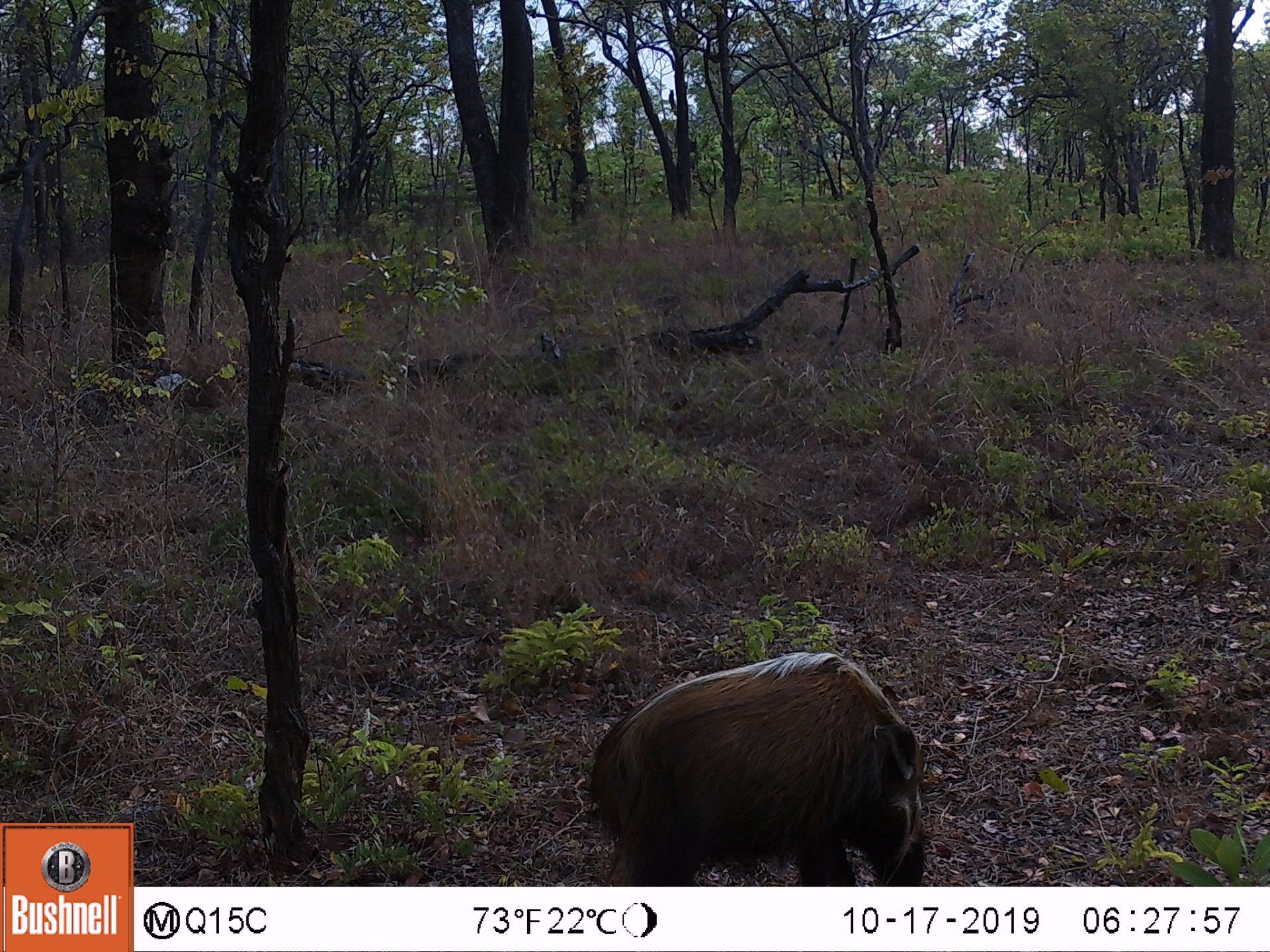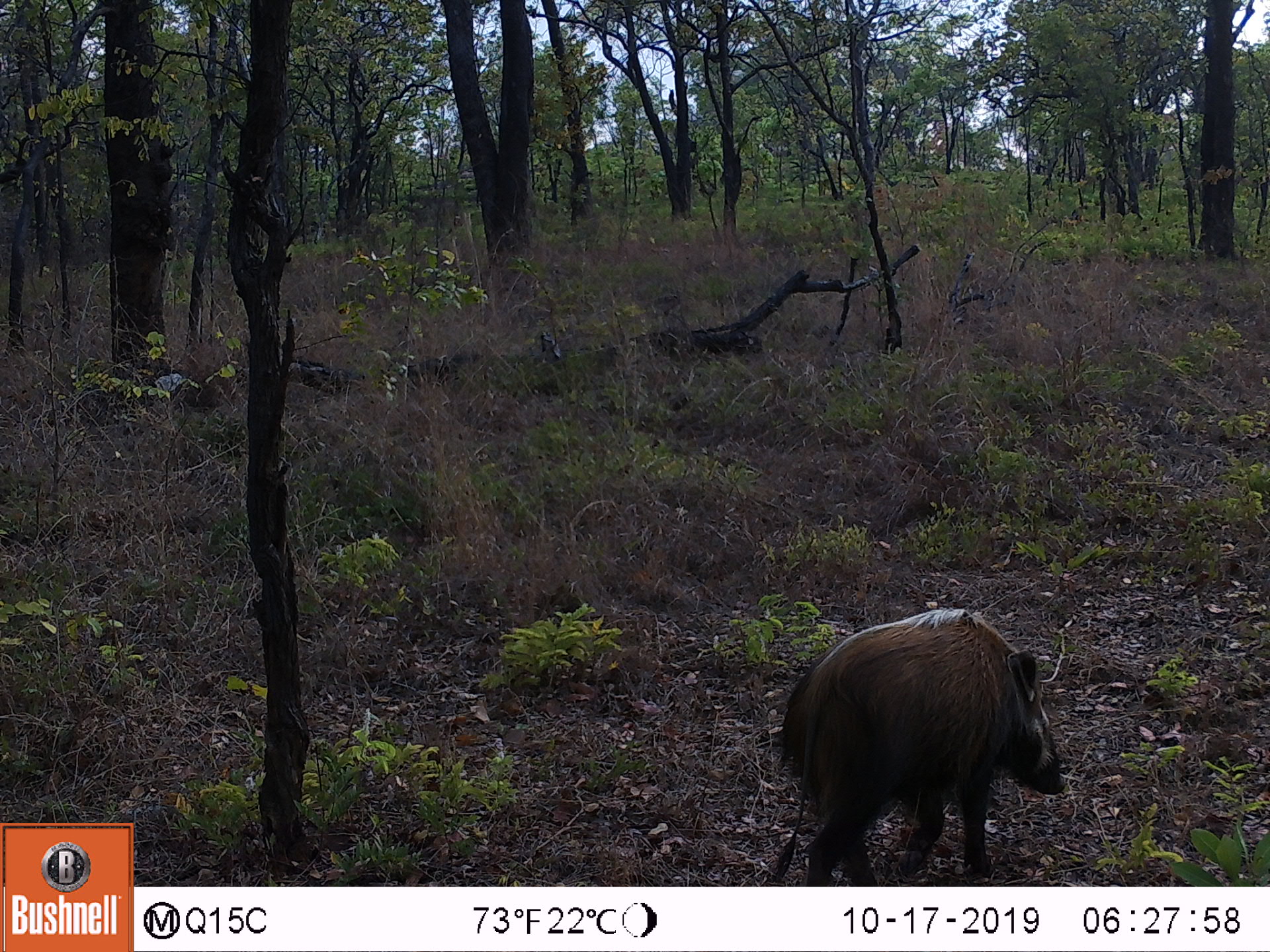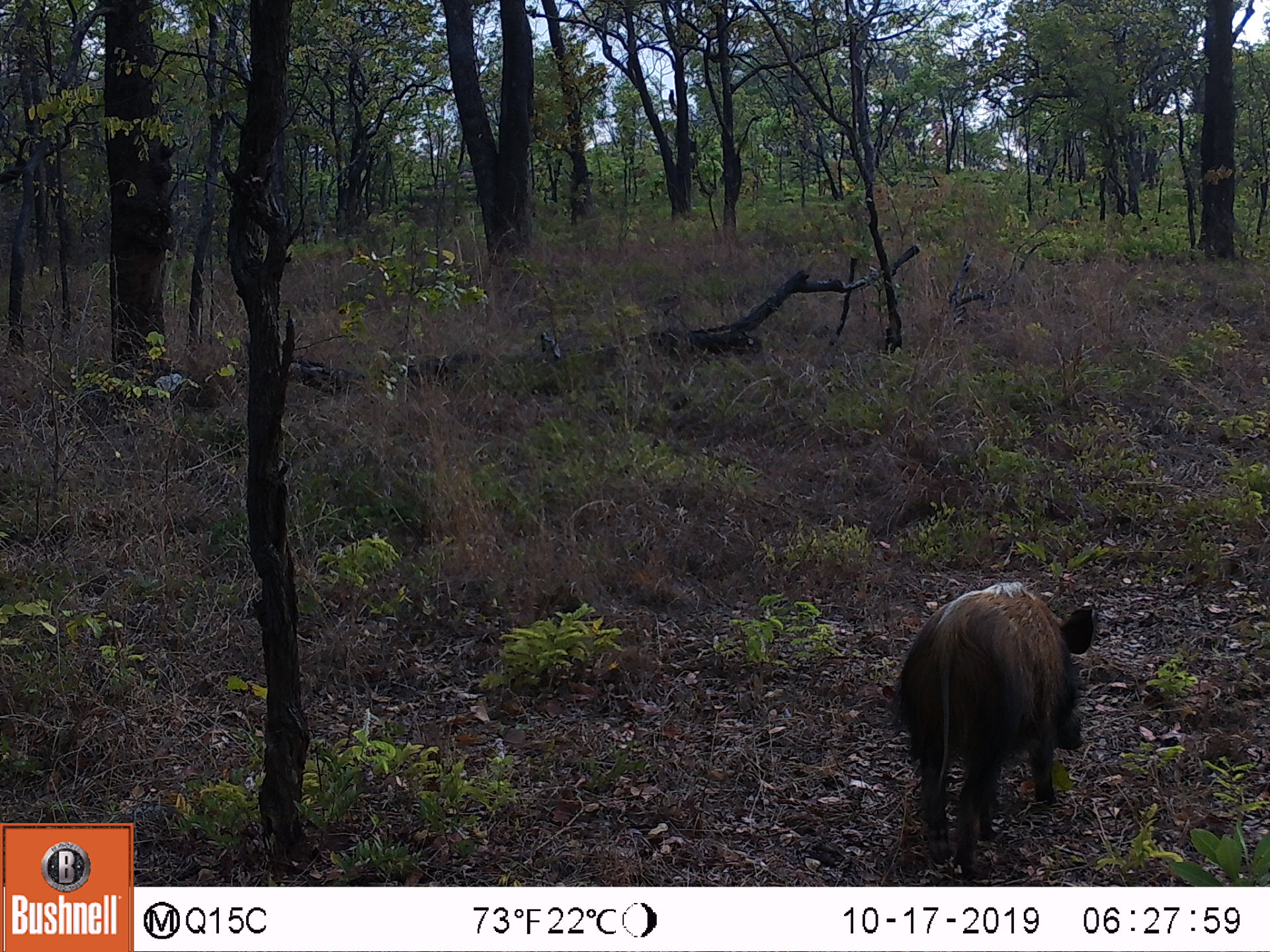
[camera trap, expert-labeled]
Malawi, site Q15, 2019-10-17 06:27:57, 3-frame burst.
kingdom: Animalia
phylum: Chordata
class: Mammalia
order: Artiodactyla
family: Suidae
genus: Potamochoerus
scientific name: Potamochoerus larvatus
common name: bushpig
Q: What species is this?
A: Bushpig (Potamochoerus larvatus).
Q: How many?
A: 1.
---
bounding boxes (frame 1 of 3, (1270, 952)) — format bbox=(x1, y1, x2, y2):
bushpig: bbox=(582, 656, 933, 878)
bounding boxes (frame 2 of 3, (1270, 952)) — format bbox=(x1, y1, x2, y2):
bushpig: bbox=(774, 603, 1065, 880)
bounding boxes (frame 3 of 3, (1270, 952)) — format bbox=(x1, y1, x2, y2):
bushpig: bbox=(904, 581, 1100, 867)